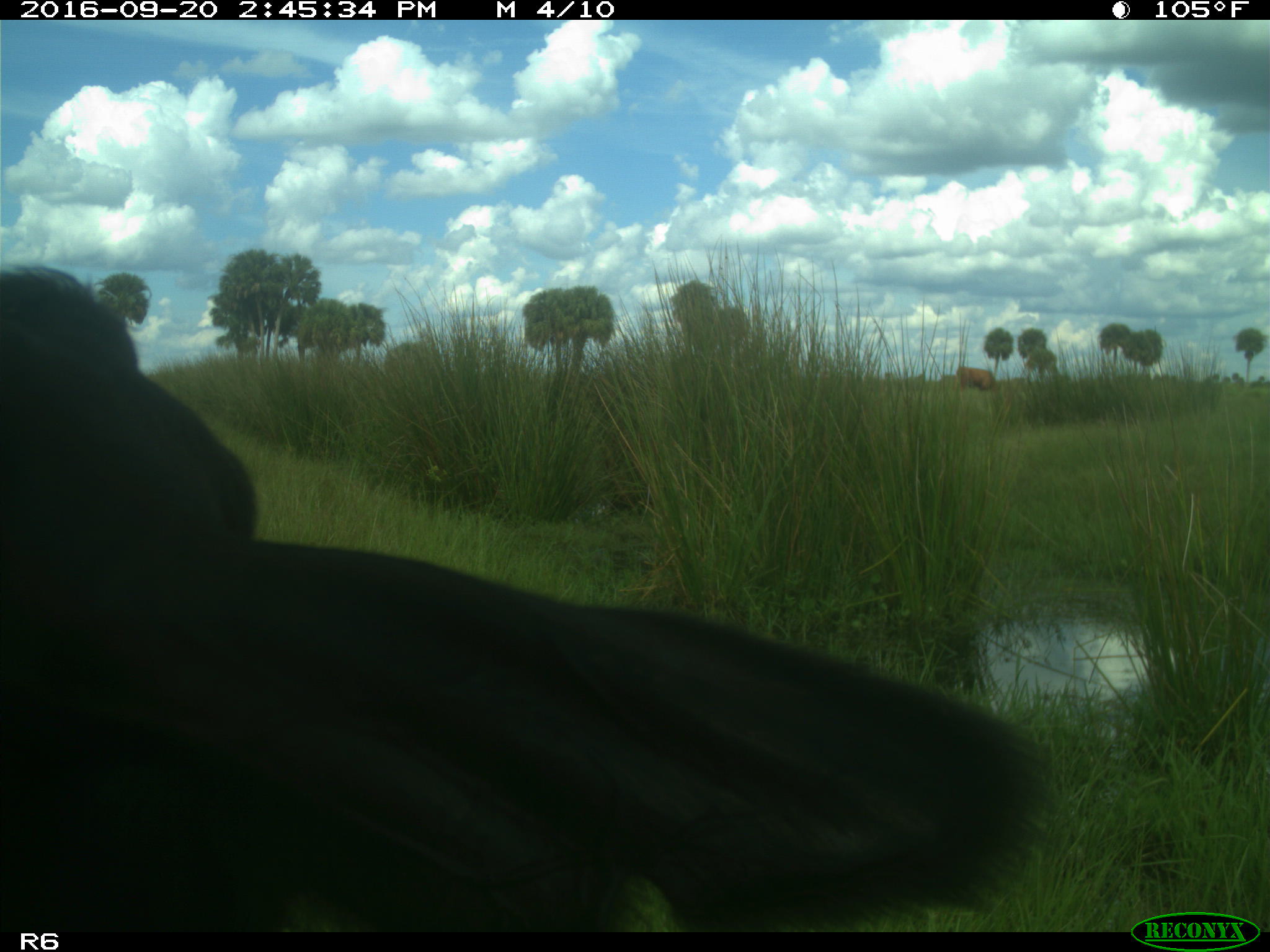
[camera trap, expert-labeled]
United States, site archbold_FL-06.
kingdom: Animalia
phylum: Chordata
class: Mammalia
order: Artiodactyla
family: Bovidae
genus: Bos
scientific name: Bos taurus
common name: domestic cow